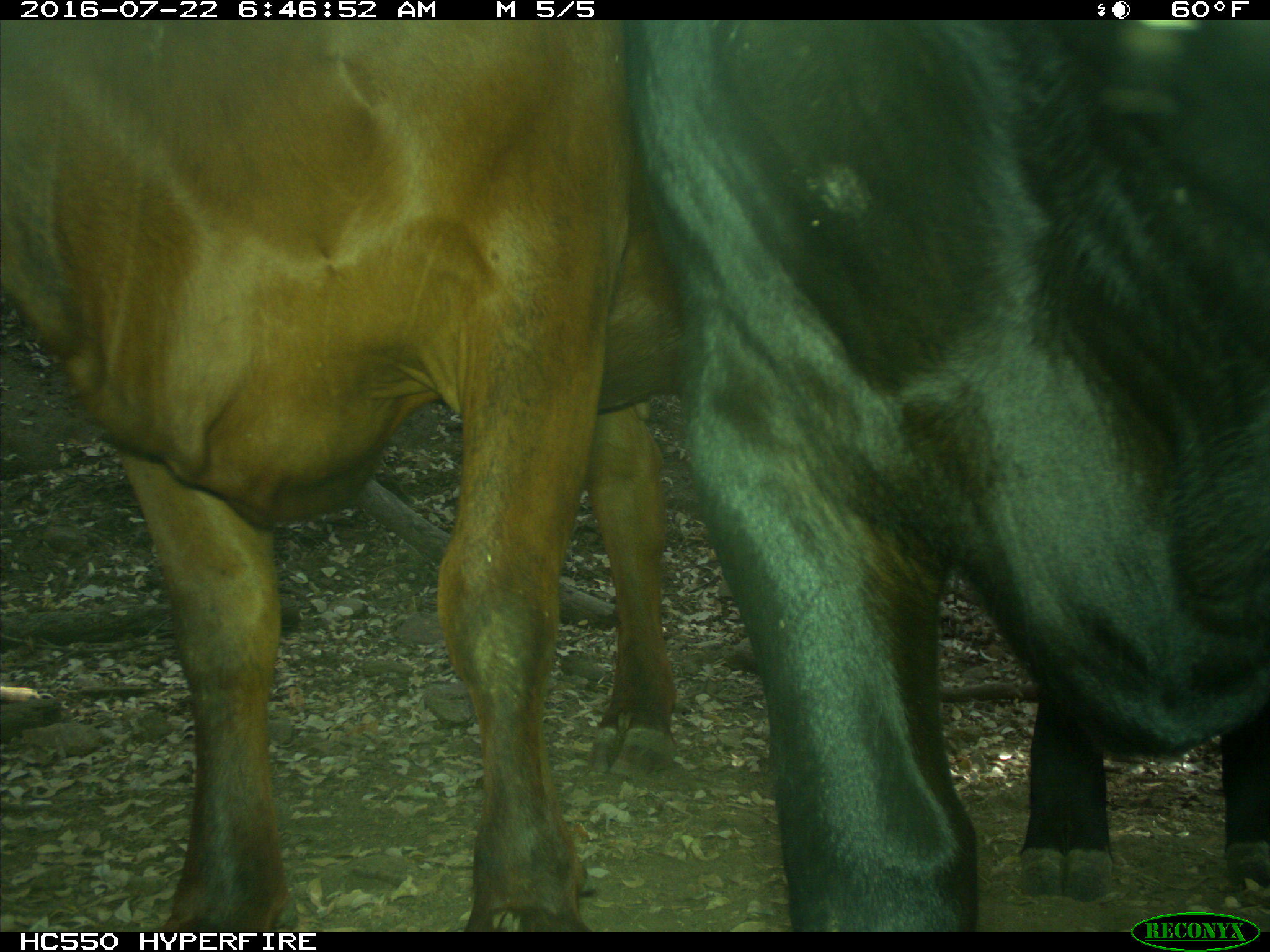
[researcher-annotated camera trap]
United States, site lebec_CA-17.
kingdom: Animalia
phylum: Chordata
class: Mammalia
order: Artiodactyla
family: Bovidae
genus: Bos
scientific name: Bos taurus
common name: domestic cow